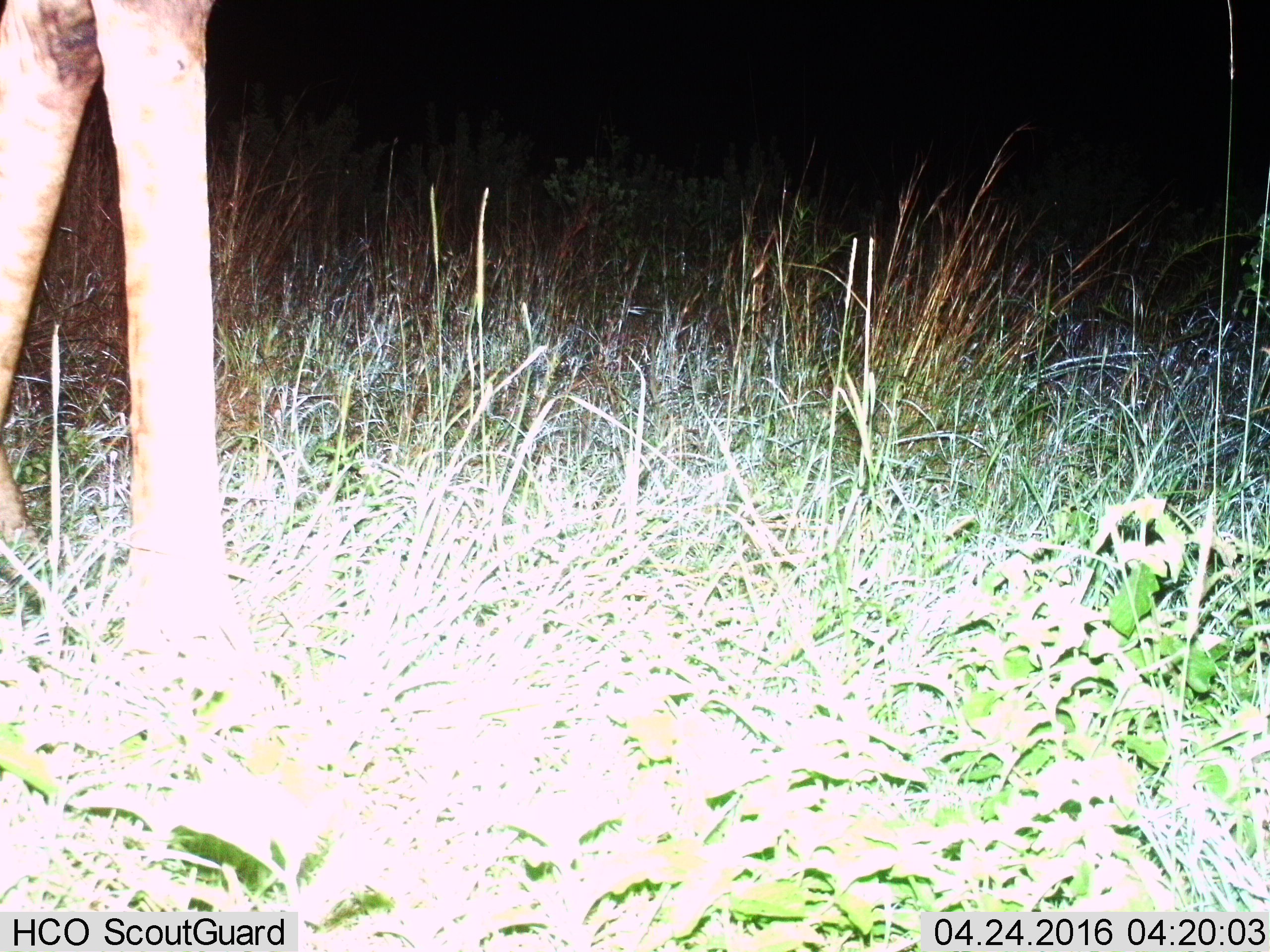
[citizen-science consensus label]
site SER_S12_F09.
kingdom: Animalia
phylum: Chordata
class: Mammalia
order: Artiodactyla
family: Giraffidae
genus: Giraffa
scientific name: Giraffa camelopardalis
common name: giraffe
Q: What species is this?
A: Giraffe (Giraffa camelopardalis).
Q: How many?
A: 1.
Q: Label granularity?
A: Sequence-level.